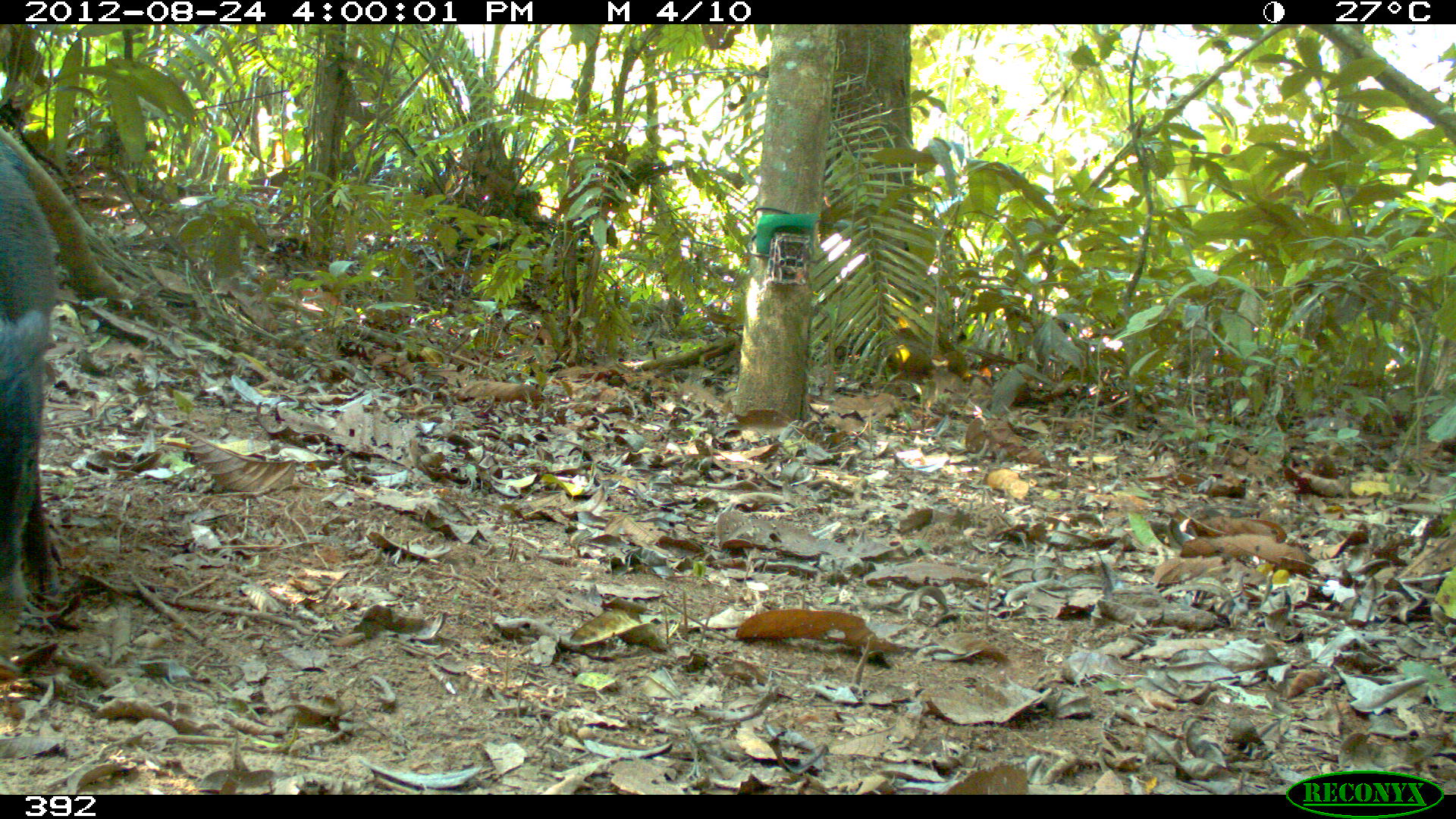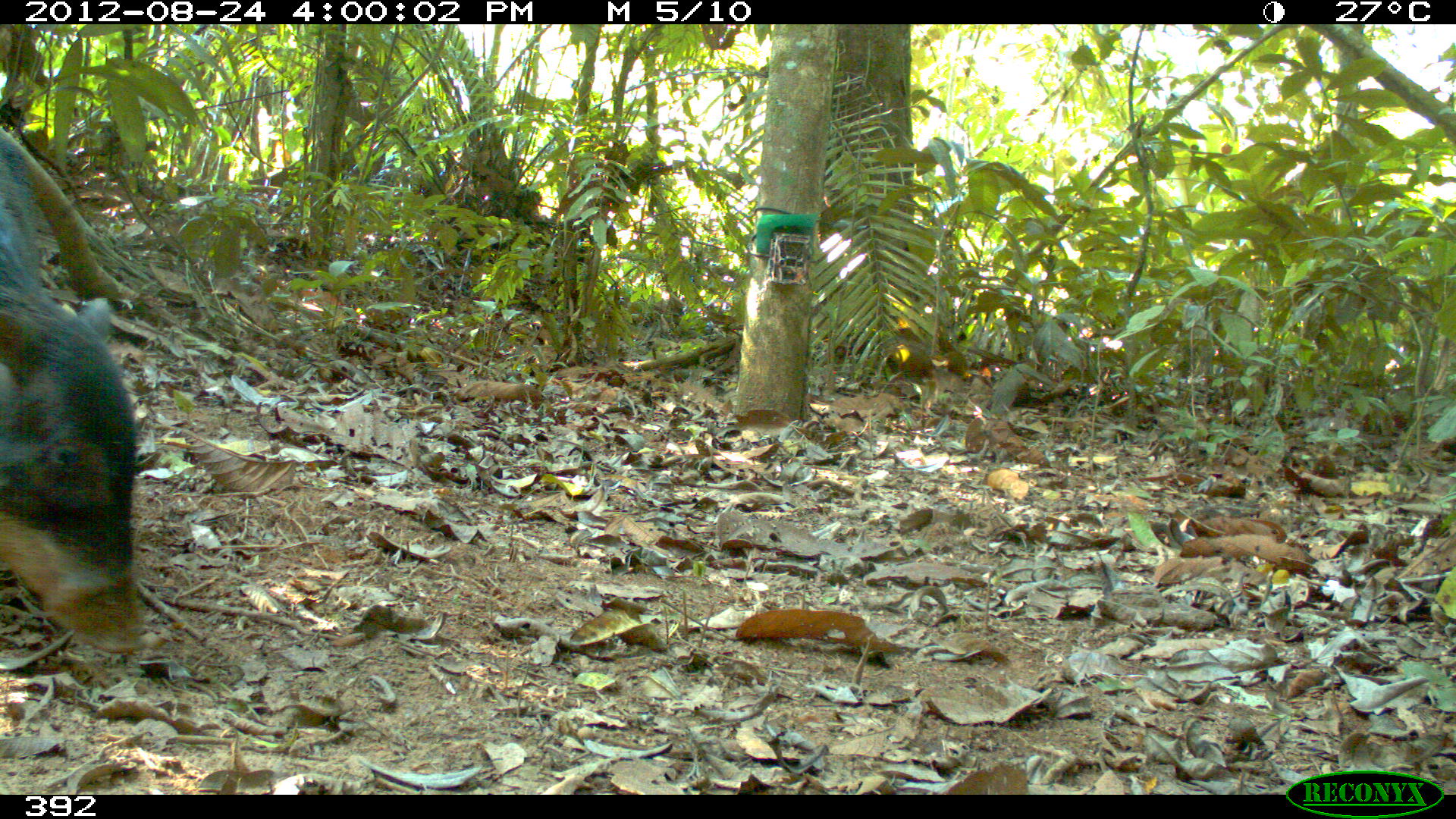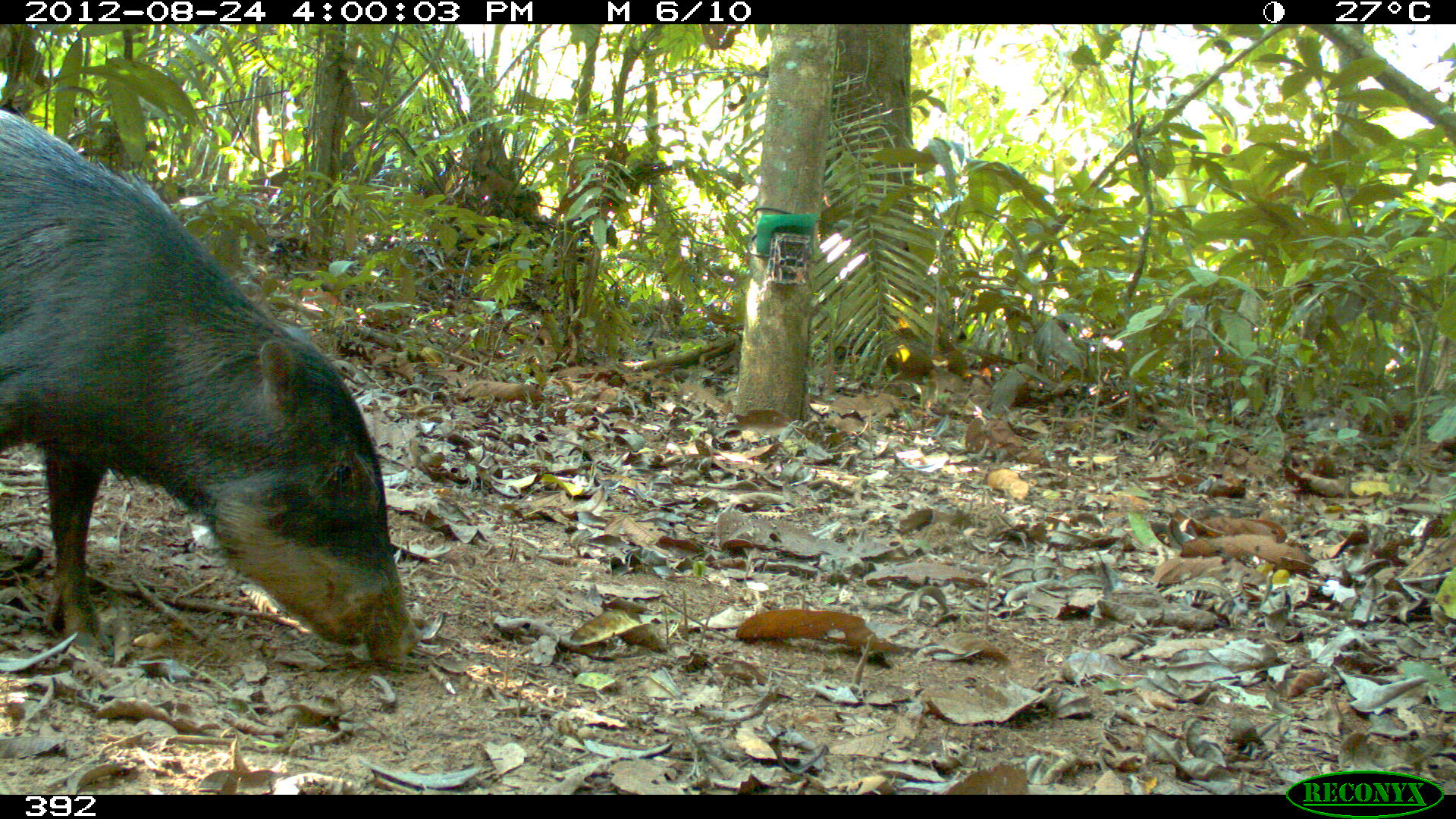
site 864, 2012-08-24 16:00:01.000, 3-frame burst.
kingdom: Animalia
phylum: Chordata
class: Mammalia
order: Artiodactyla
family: Tayassuidae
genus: Tayassu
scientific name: Tayassu pecari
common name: white-lipped peccary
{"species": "Tayassu pecari (white-lipped peccary)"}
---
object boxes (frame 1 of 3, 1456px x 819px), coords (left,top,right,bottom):
tayassu pecari: (0,142,65,624)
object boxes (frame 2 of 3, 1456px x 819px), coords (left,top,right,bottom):
tayassu pecari: (0,118,154,669)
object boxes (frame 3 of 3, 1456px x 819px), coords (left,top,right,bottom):
tayassu pecari: (0,109,418,665)